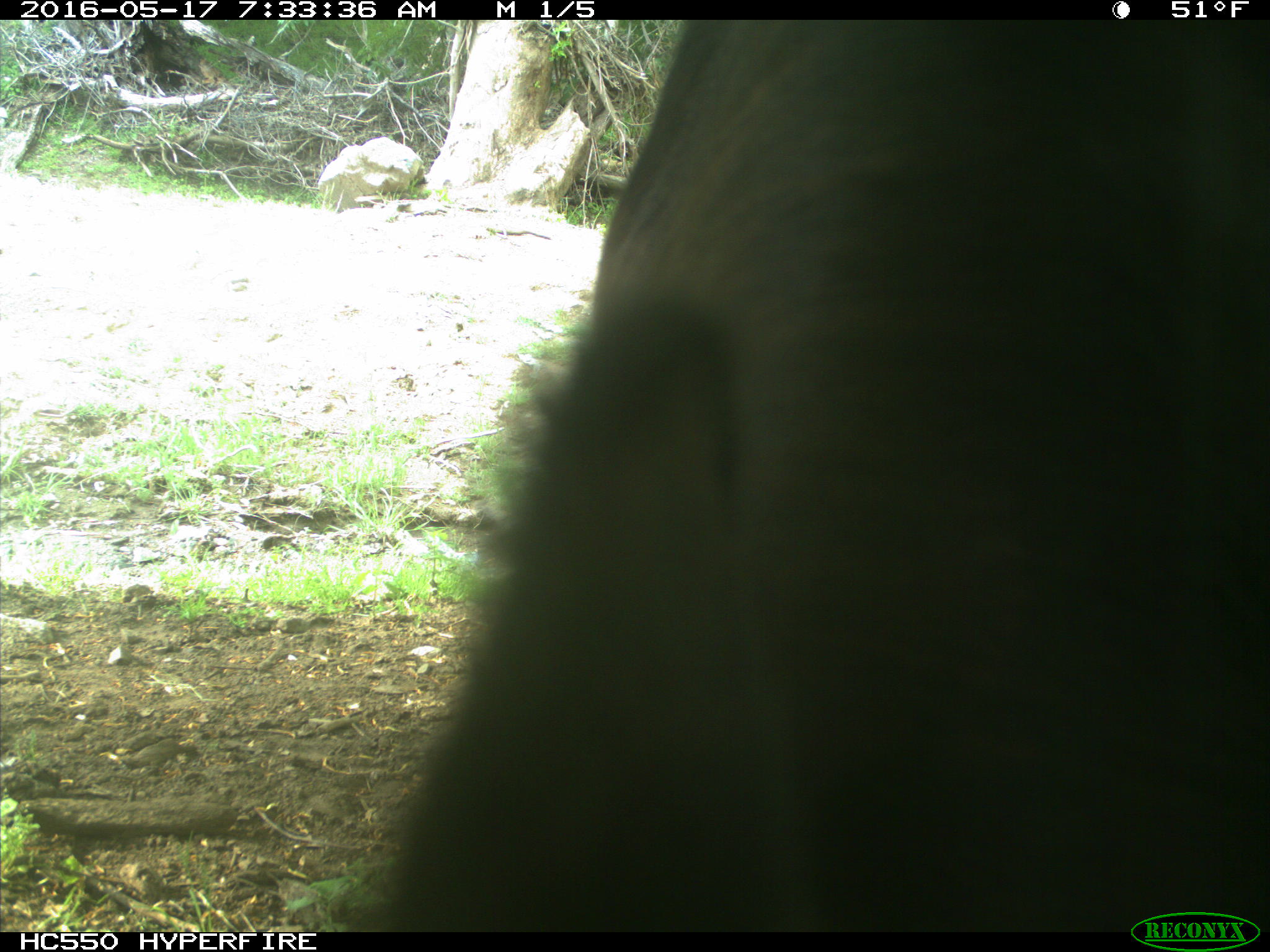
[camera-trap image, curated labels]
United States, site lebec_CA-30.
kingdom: Animalia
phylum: Chordata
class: Mammalia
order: Artiodactyla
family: Bovidae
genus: Bos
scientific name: Bos taurus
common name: domestic cow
Bos taurus (domestic cow).